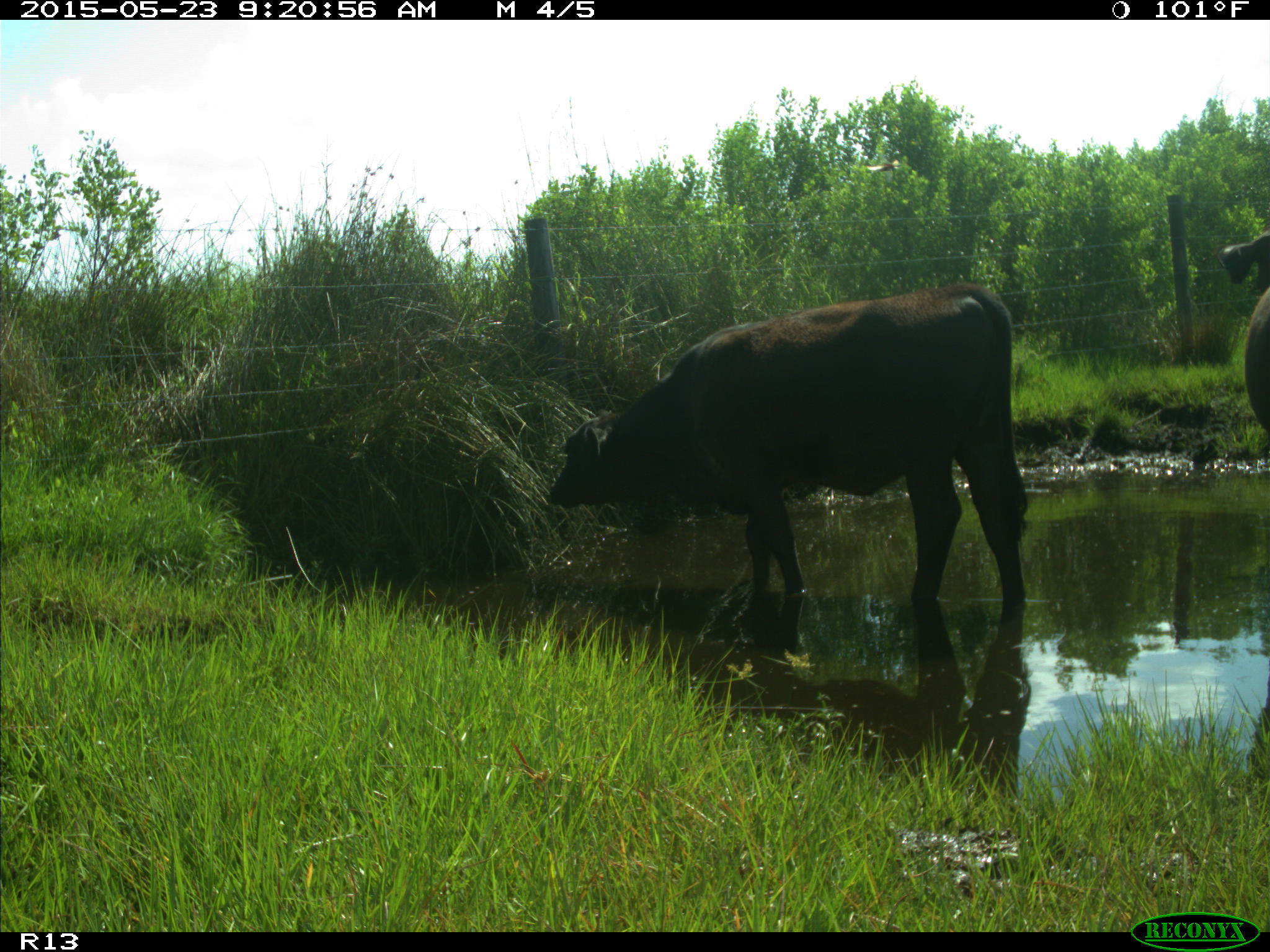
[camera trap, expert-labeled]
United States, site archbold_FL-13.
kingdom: Animalia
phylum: Chordata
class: Mammalia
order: Artiodactyla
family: Bovidae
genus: Bos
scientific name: Bos taurus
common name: domestic cow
Bos taurus (domestic cow).